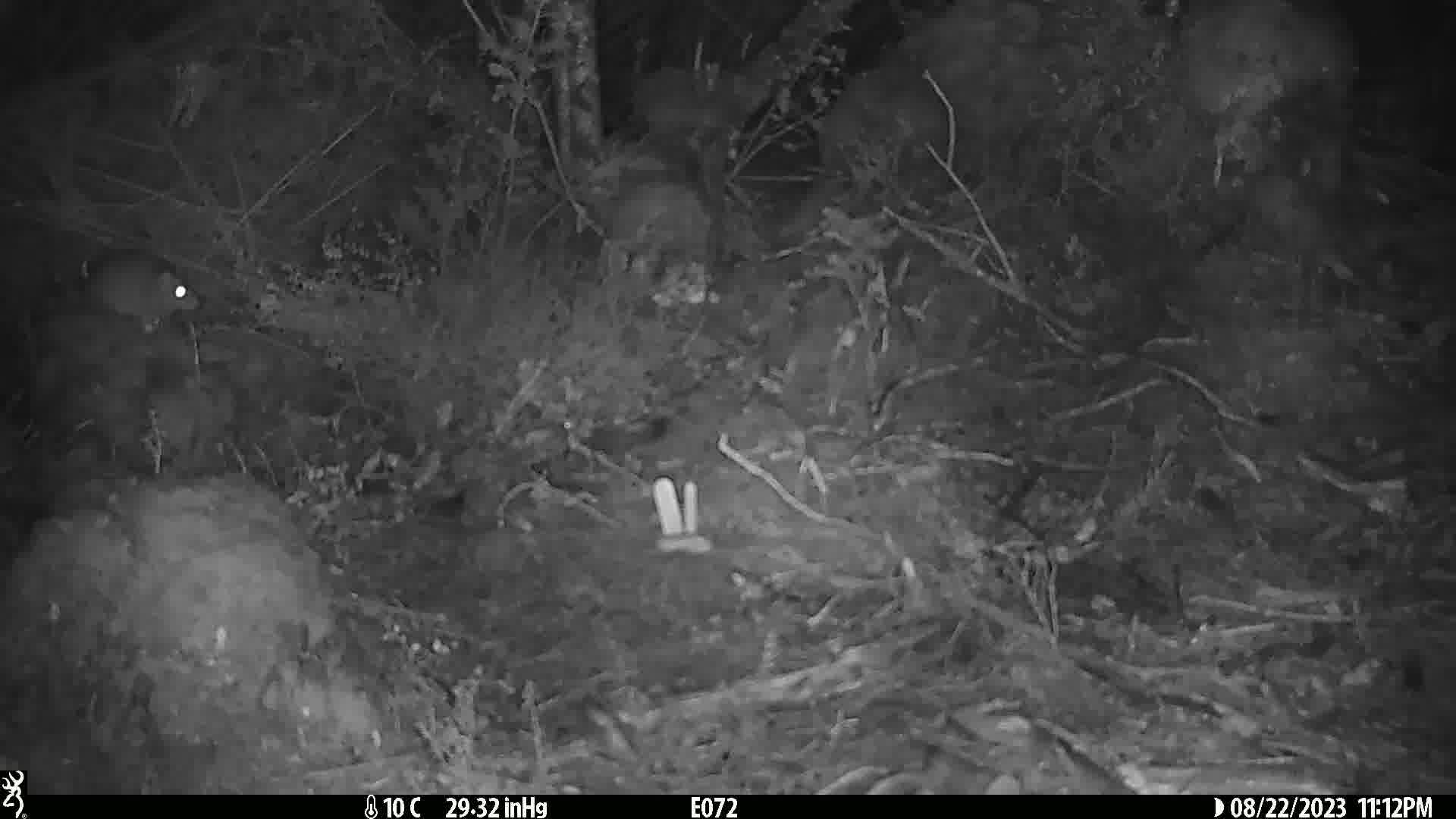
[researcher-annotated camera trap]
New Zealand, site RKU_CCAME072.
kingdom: Animalia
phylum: Chordata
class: Mammalia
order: Rodentia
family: Muridae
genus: Rattus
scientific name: Rattus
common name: rat